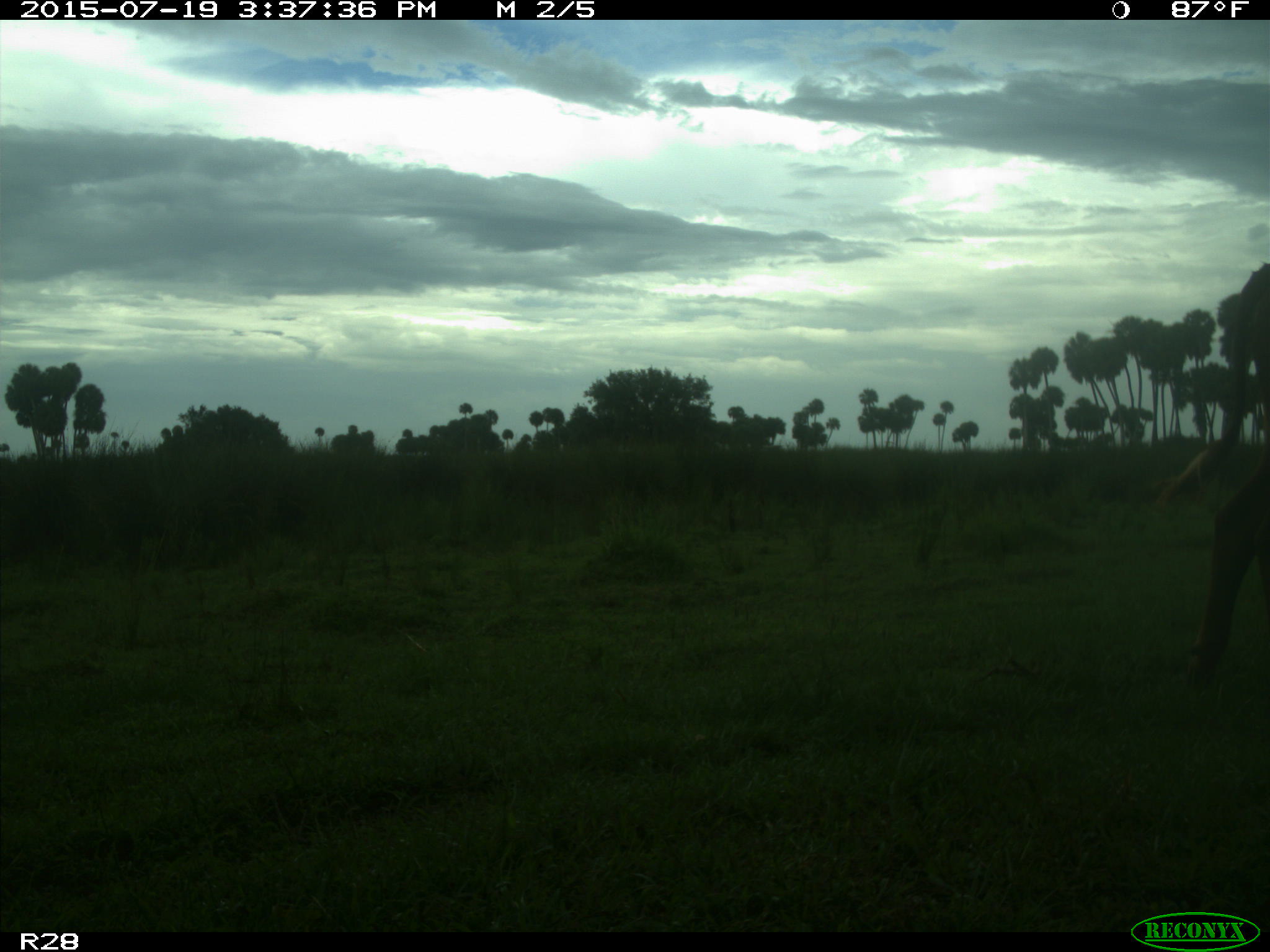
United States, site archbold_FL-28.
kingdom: Animalia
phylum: Chordata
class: Mammalia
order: Artiodactyla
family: Bovidae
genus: Bos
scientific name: Bos taurus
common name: domestic cow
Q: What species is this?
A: Bos taurus (domestic cow).